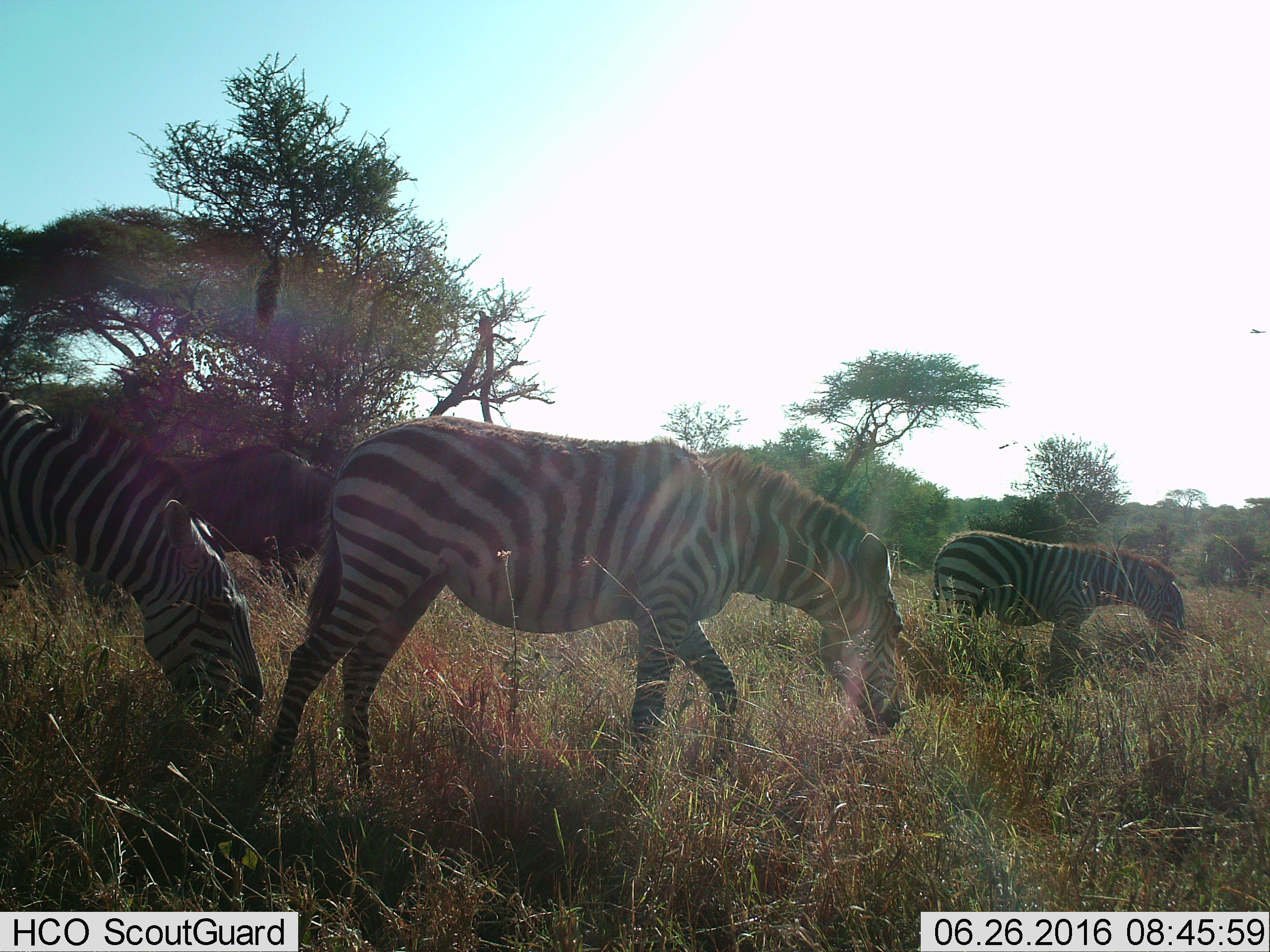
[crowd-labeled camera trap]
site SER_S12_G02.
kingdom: Animalia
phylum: Chordata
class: Mammalia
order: Artiodactyla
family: Bovidae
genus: Connochaetes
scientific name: Connochaetes taurinus taurinus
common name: blue wildebeest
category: wildebeestblue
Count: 1.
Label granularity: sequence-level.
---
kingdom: Animalia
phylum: Chordata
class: Mammalia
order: Perissodactyla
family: Equidae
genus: Equus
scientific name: Equus quagga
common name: plains zebra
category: zebraplains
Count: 3.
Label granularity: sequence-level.